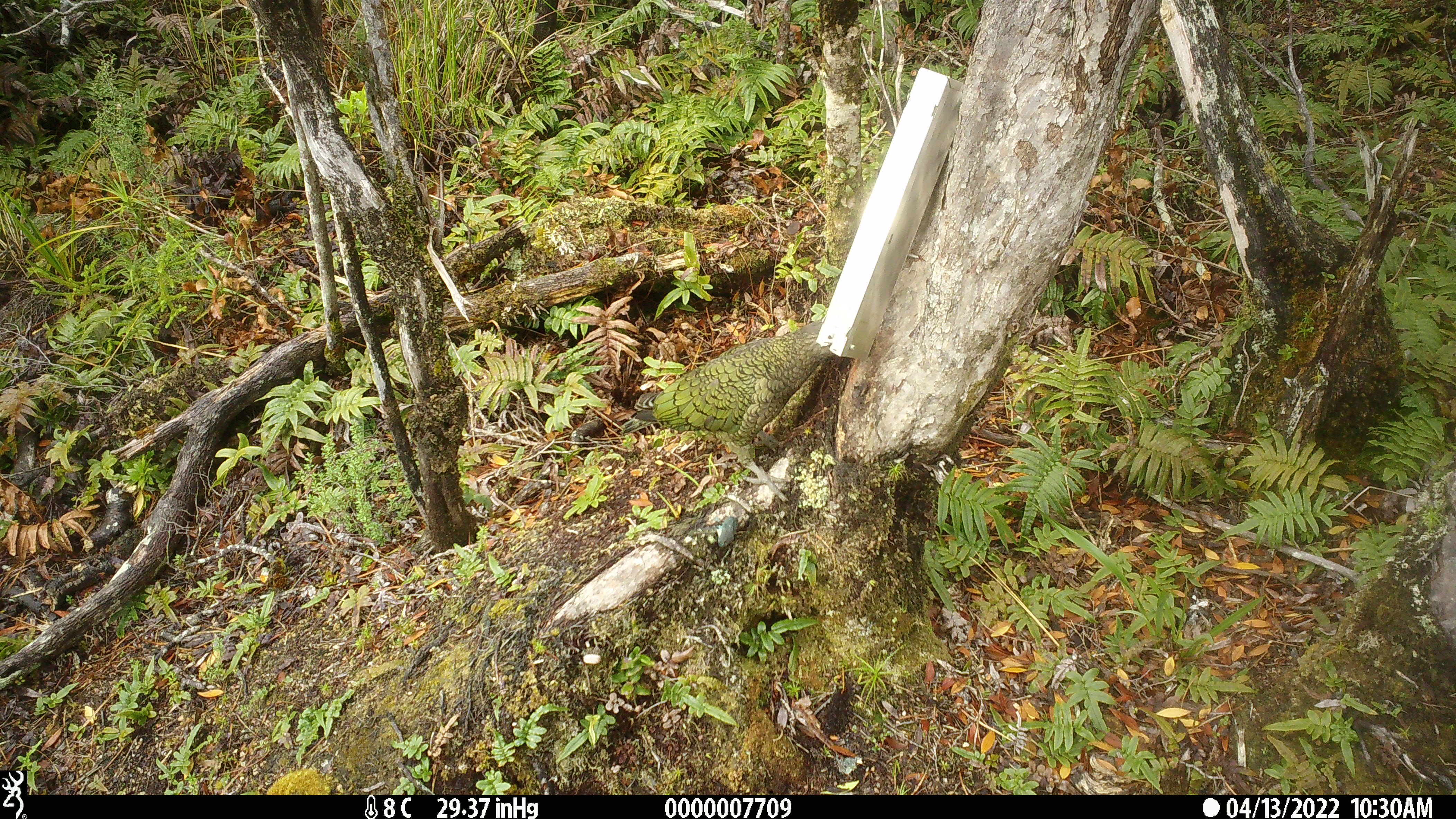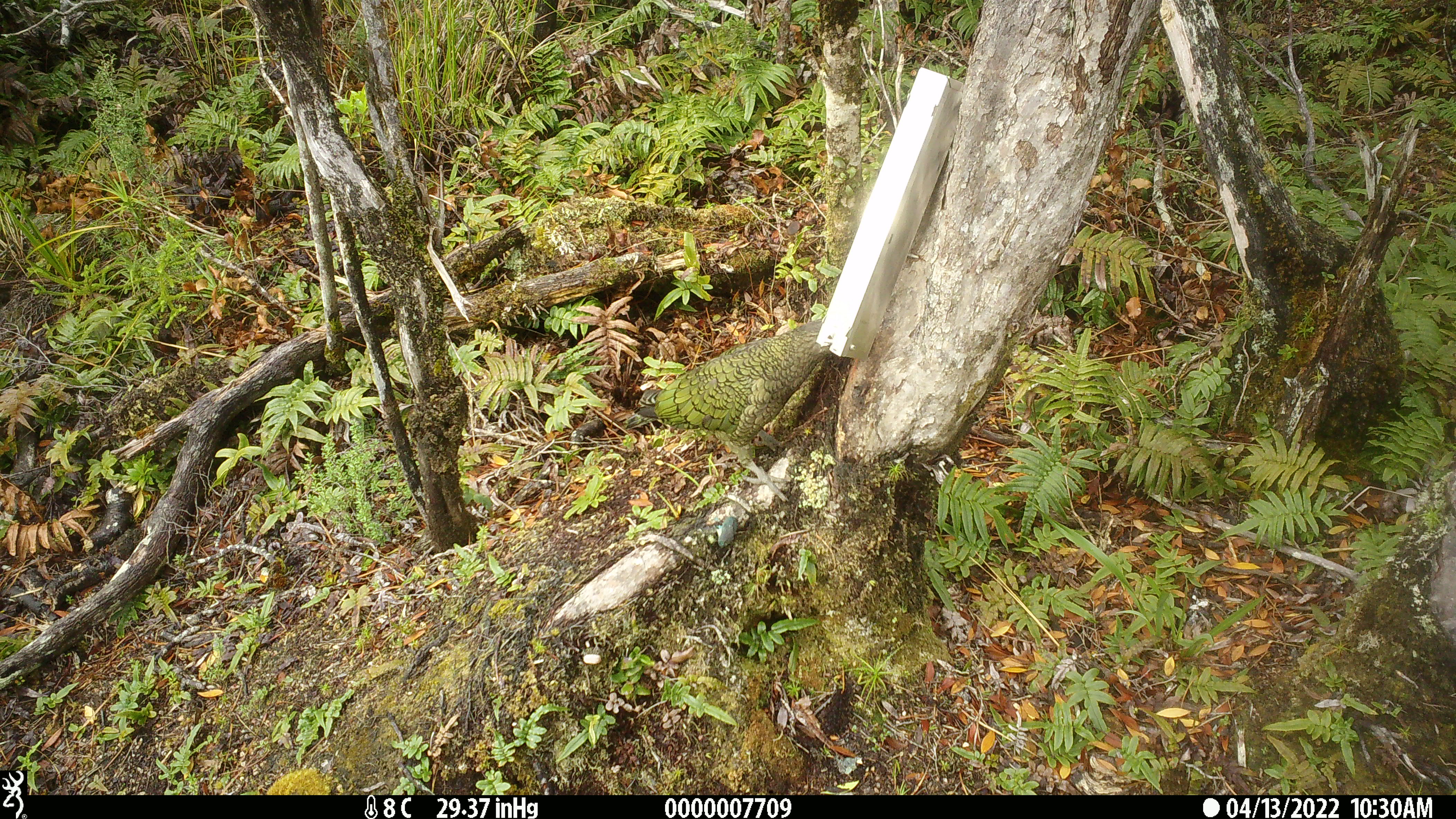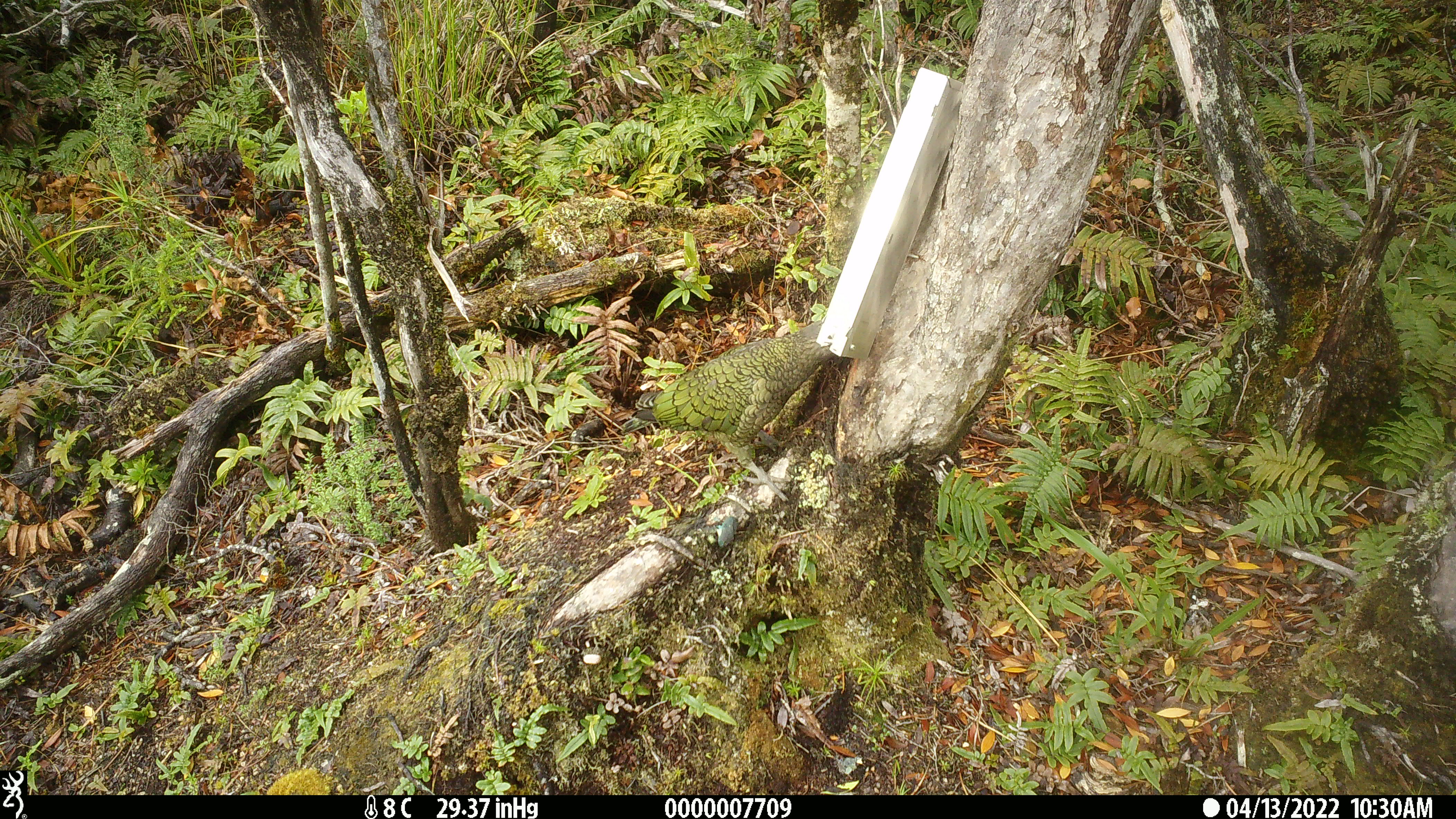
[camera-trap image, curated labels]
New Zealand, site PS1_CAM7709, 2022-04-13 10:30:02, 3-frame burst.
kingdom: Animalia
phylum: Chordata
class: Aves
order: Psittaciformes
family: Strigopidae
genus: Nestor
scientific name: Nestor notabilis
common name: kea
Kea (Nestor notabilis).